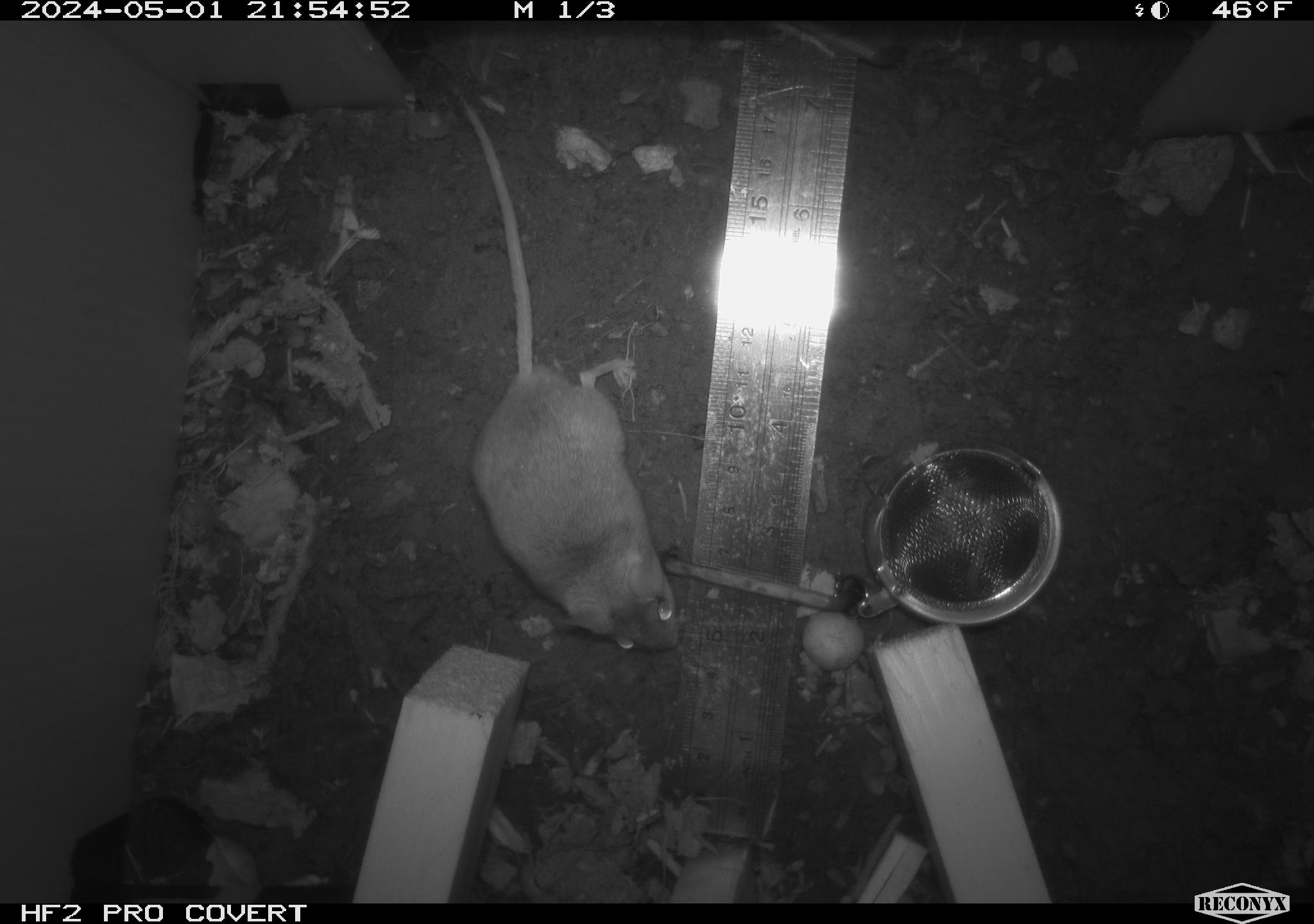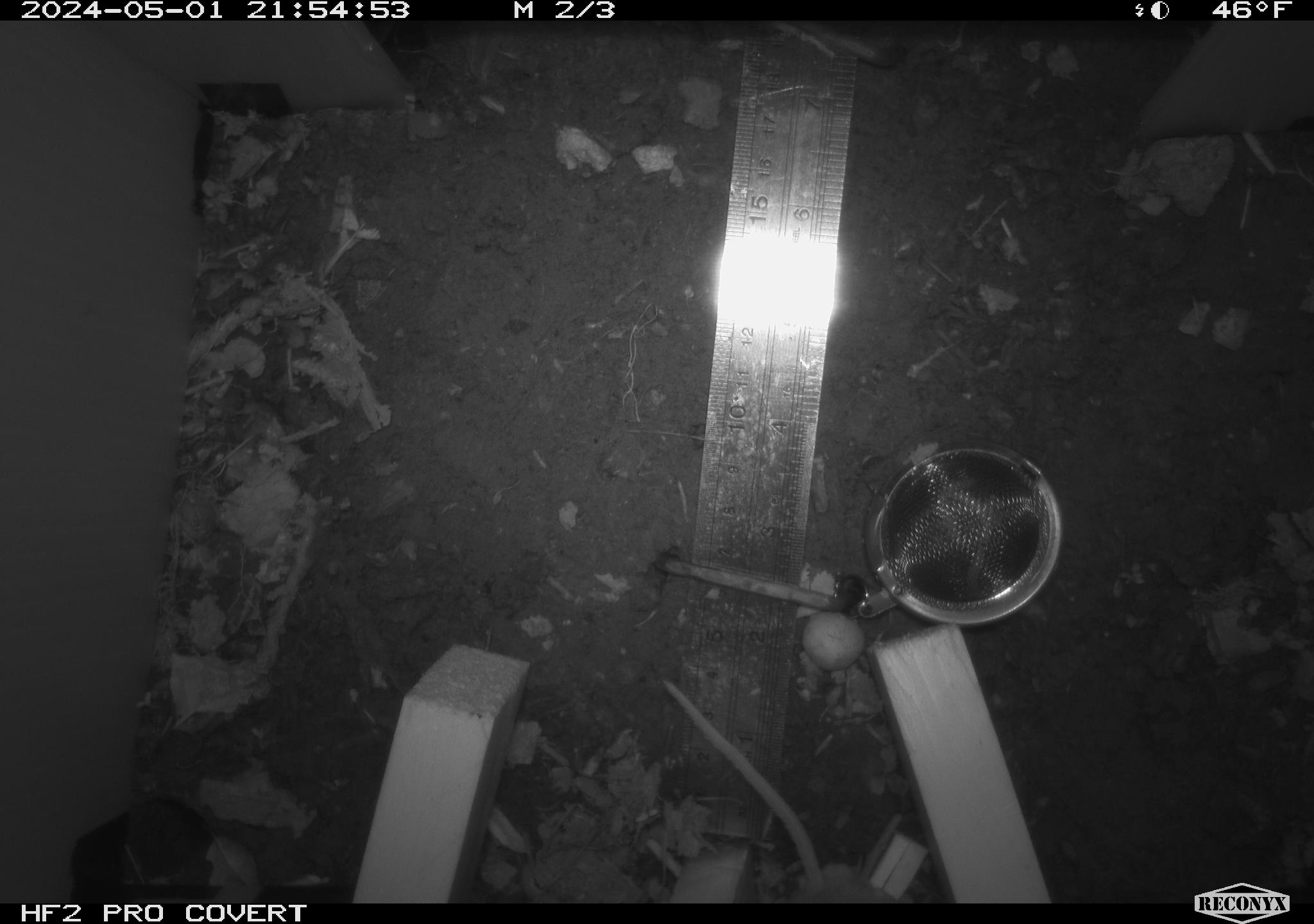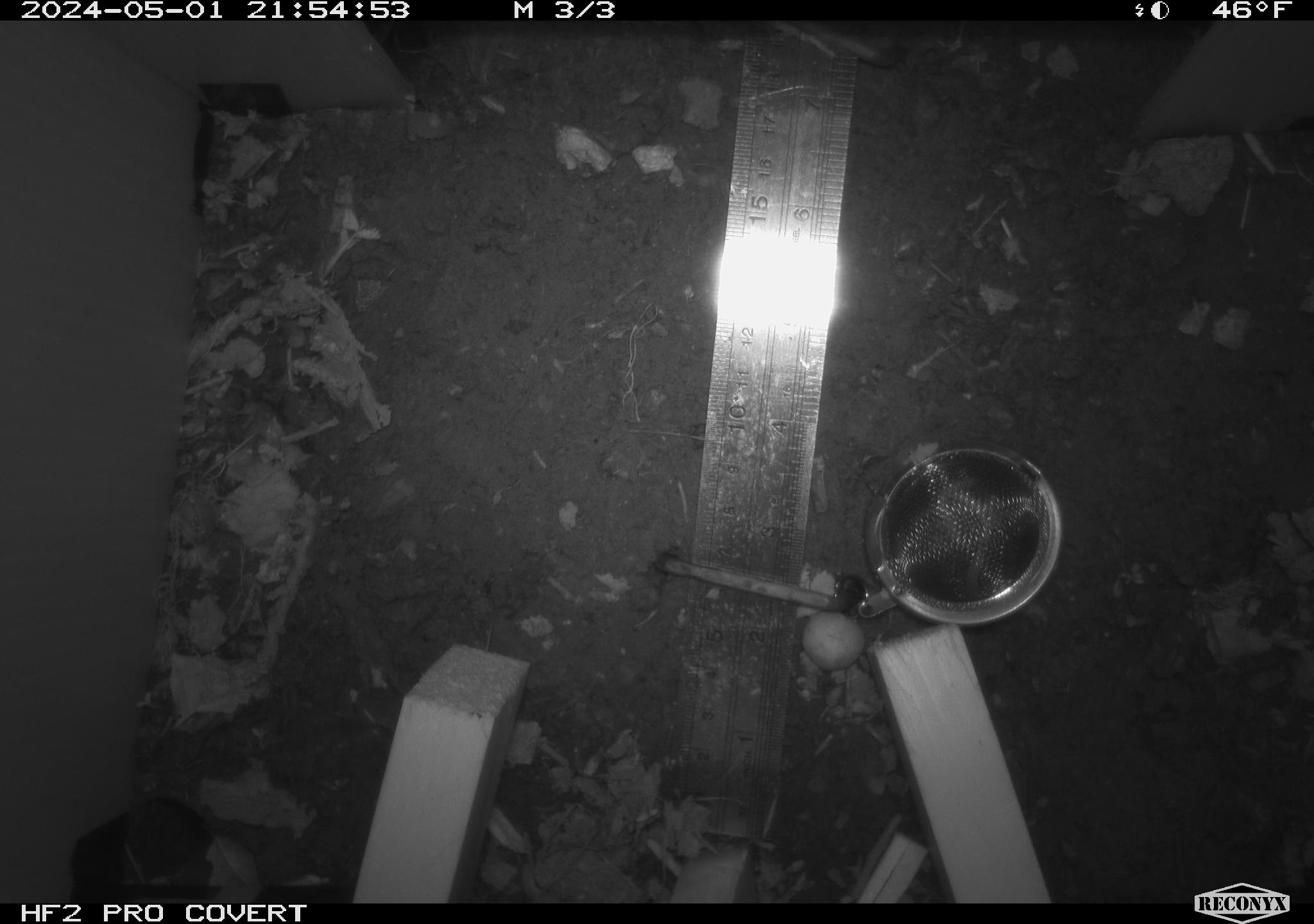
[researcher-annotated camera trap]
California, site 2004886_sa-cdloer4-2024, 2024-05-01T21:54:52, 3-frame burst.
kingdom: Animalia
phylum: Chordata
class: Mammalia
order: Rodentia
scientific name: Rodentia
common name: mouse species